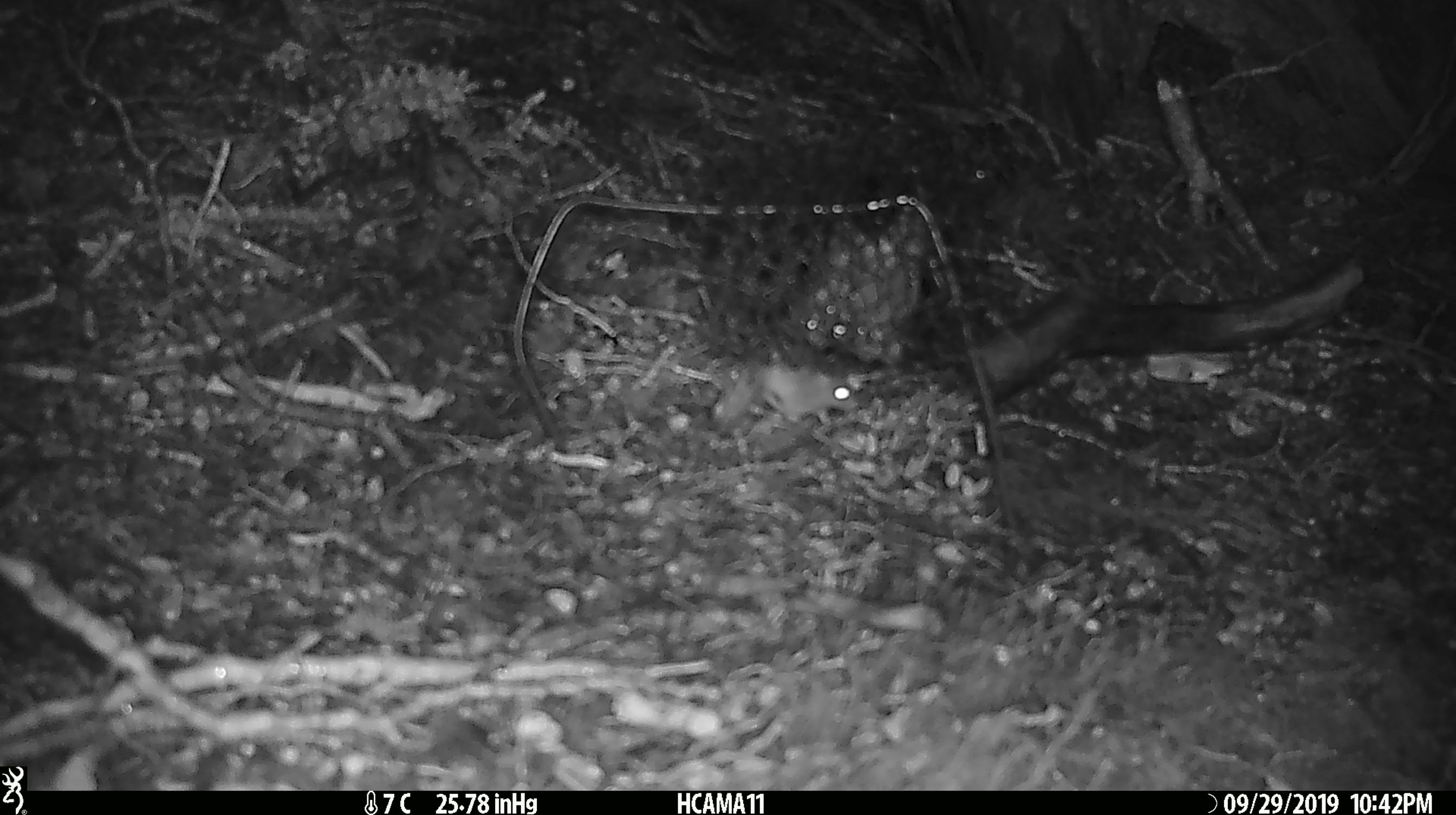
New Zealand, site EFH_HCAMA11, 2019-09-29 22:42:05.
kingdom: Animalia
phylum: Chordata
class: Mammalia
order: Rodentia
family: Muridae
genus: Mus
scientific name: Mus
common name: mouse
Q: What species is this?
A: Mouse (Mus).